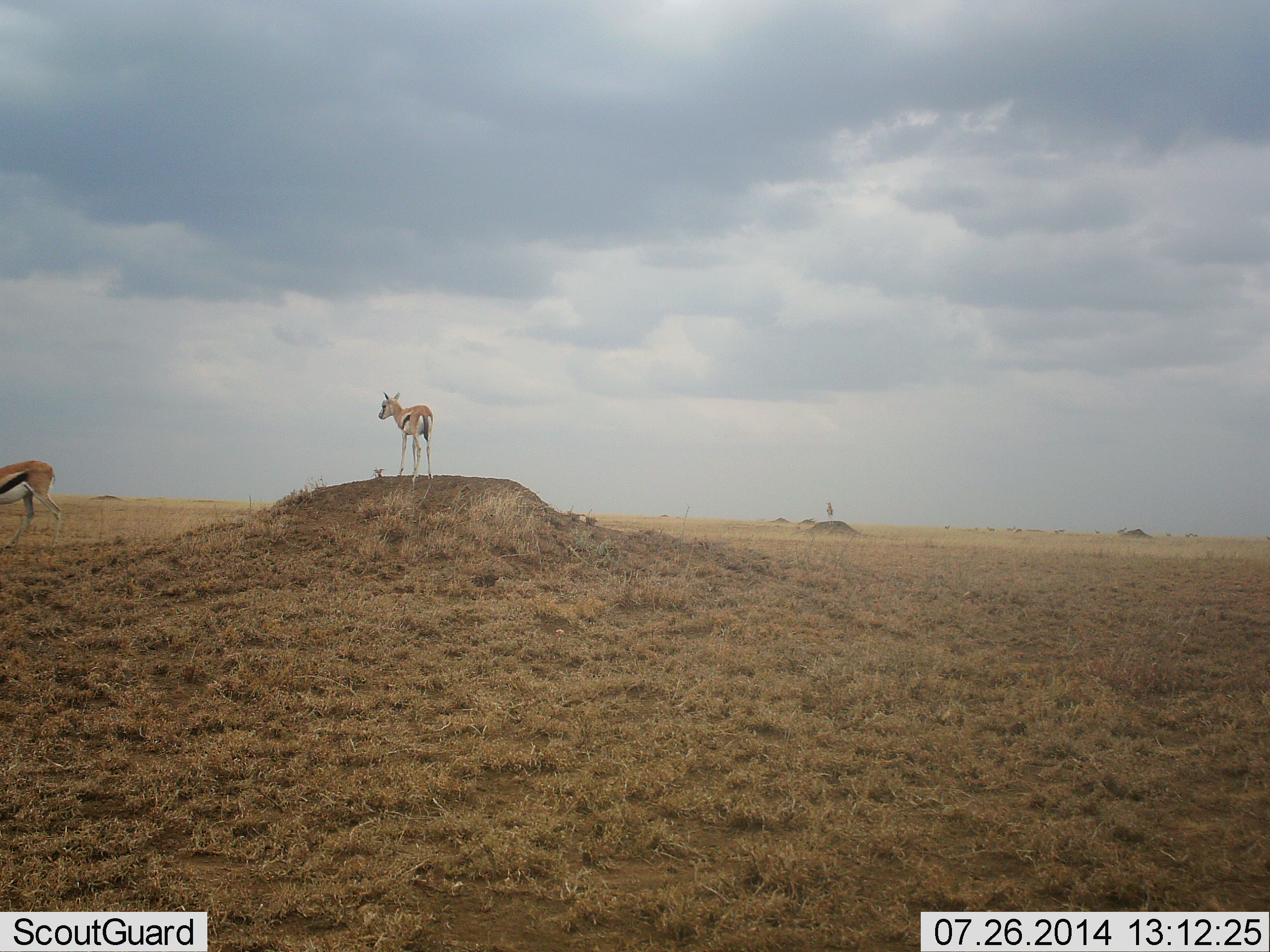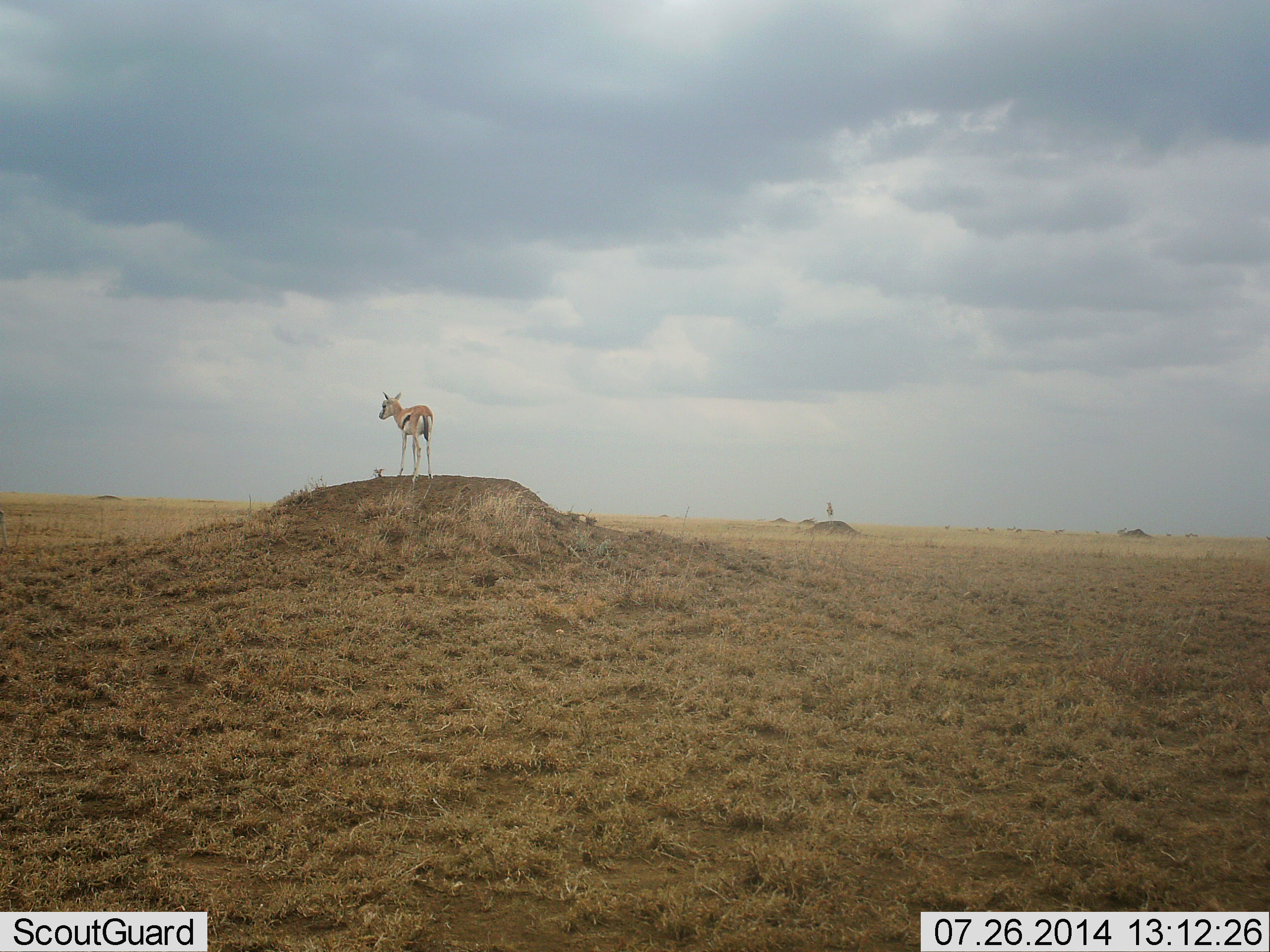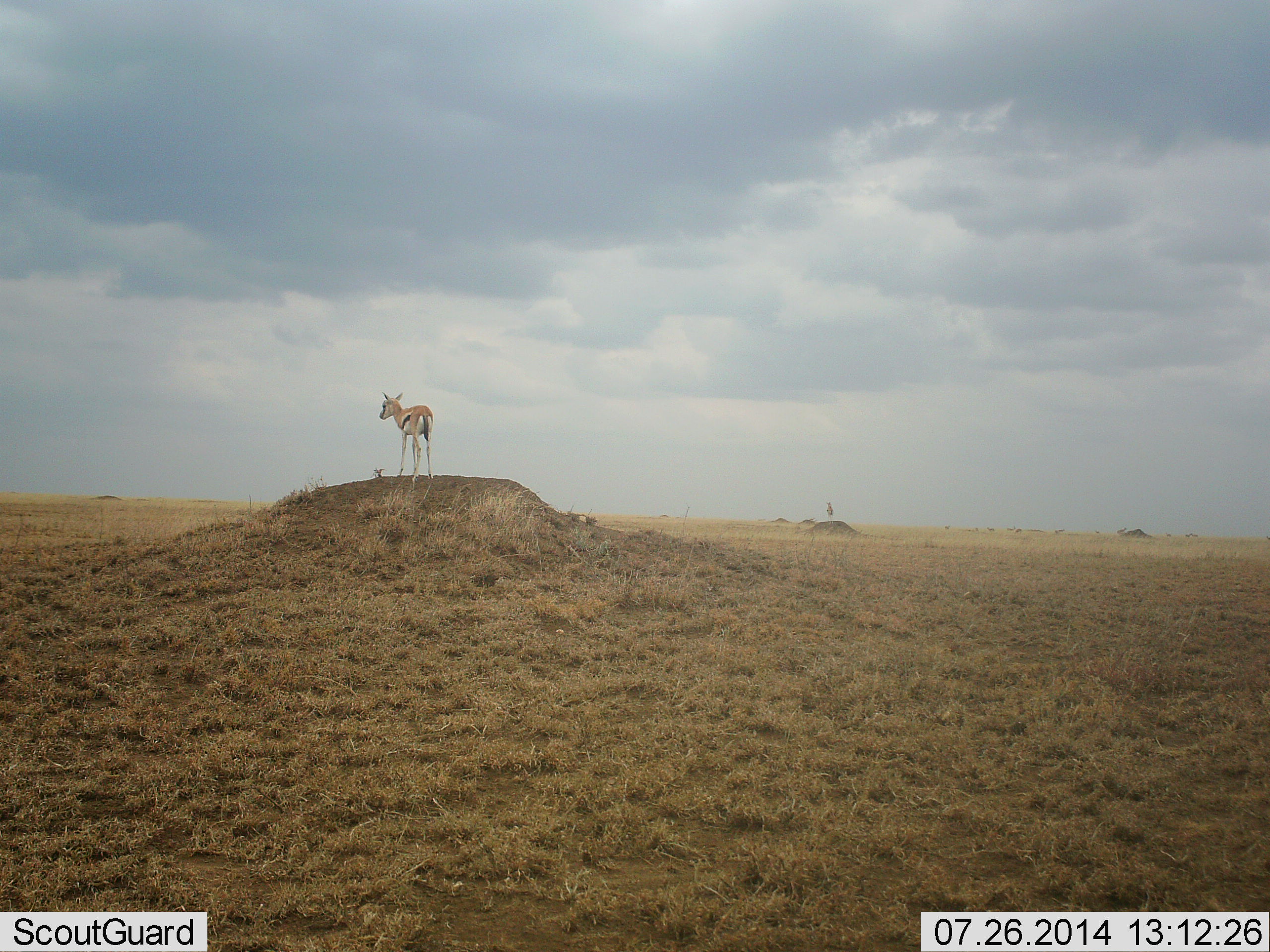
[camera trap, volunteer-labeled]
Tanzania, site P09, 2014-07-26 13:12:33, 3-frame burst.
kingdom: Animalia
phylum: Chordata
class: Mammalia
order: Artiodactyla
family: Bovidae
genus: Eudorcas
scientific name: Eudorcas thomsonii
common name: thomson's gazelle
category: gazellethomsons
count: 2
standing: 100%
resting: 0%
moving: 70%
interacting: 0%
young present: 20%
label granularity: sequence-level